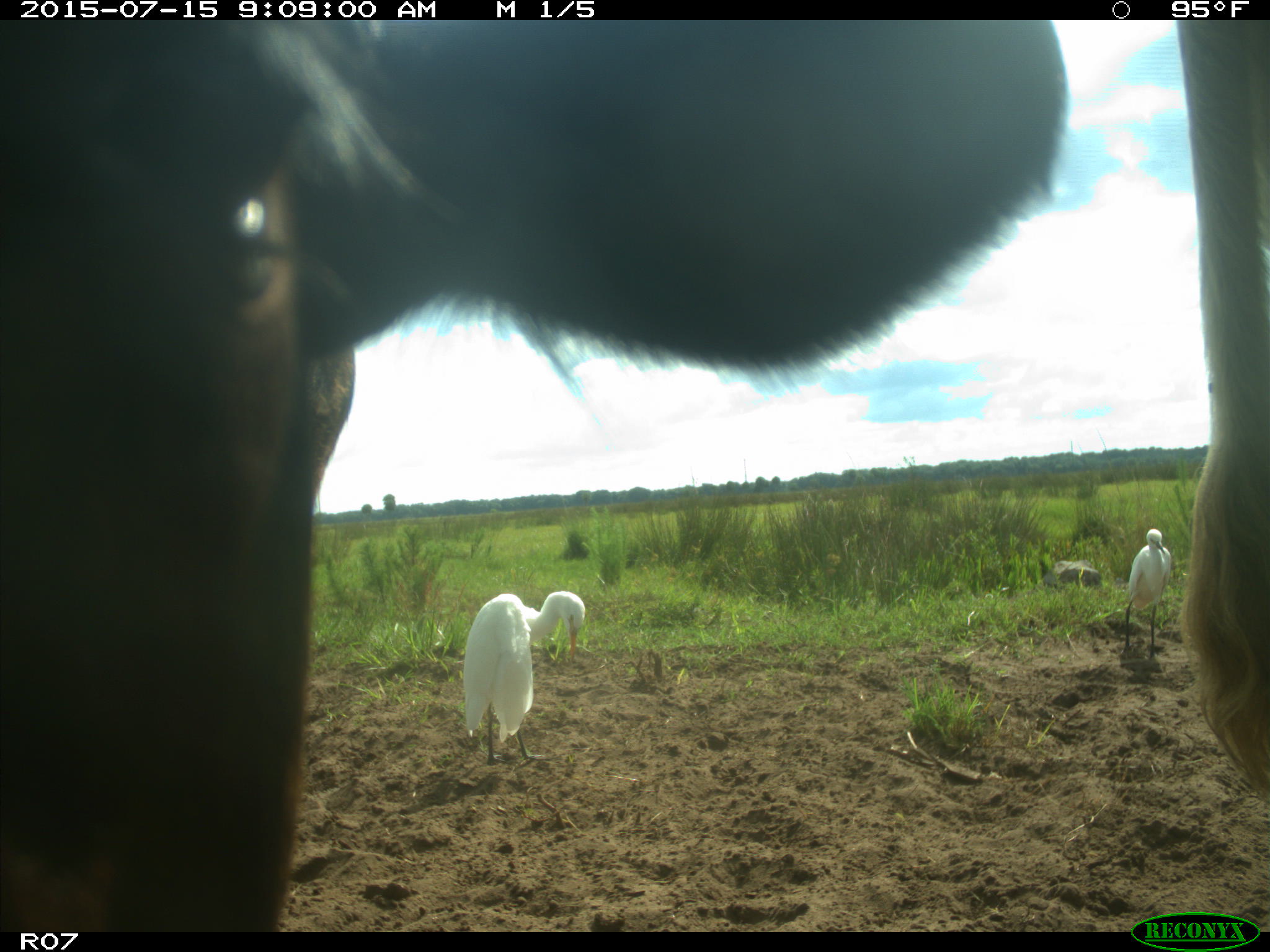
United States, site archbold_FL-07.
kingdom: Animalia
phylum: Chordata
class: Mammalia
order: Artiodactyla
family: Bovidae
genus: Bos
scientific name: Bos taurus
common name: domestic cow